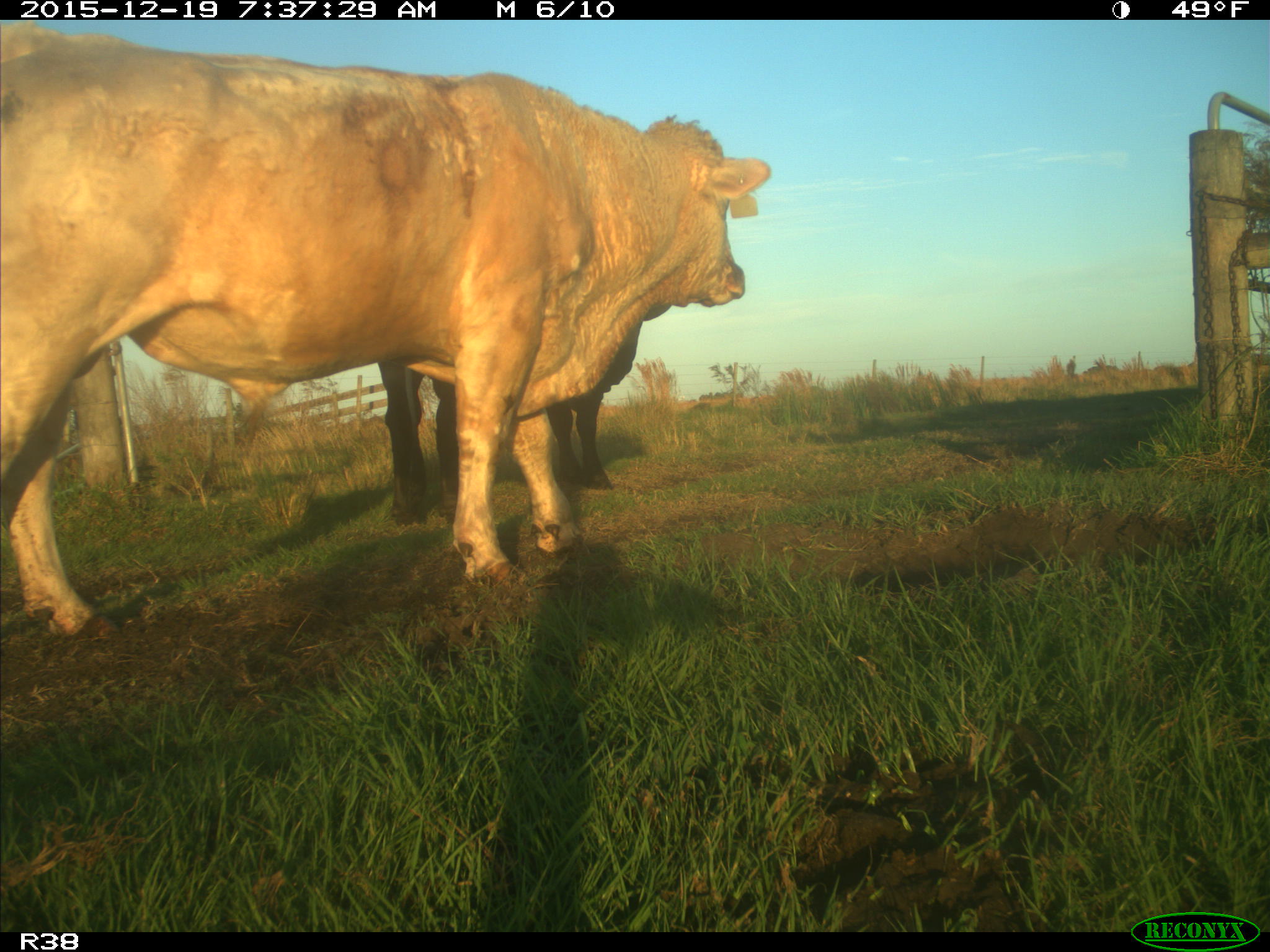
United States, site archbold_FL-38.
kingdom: Animalia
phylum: Chordata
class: Mammalia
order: Artiodactyla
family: Bovidae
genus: Bos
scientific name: Bos taurus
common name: domestic cow